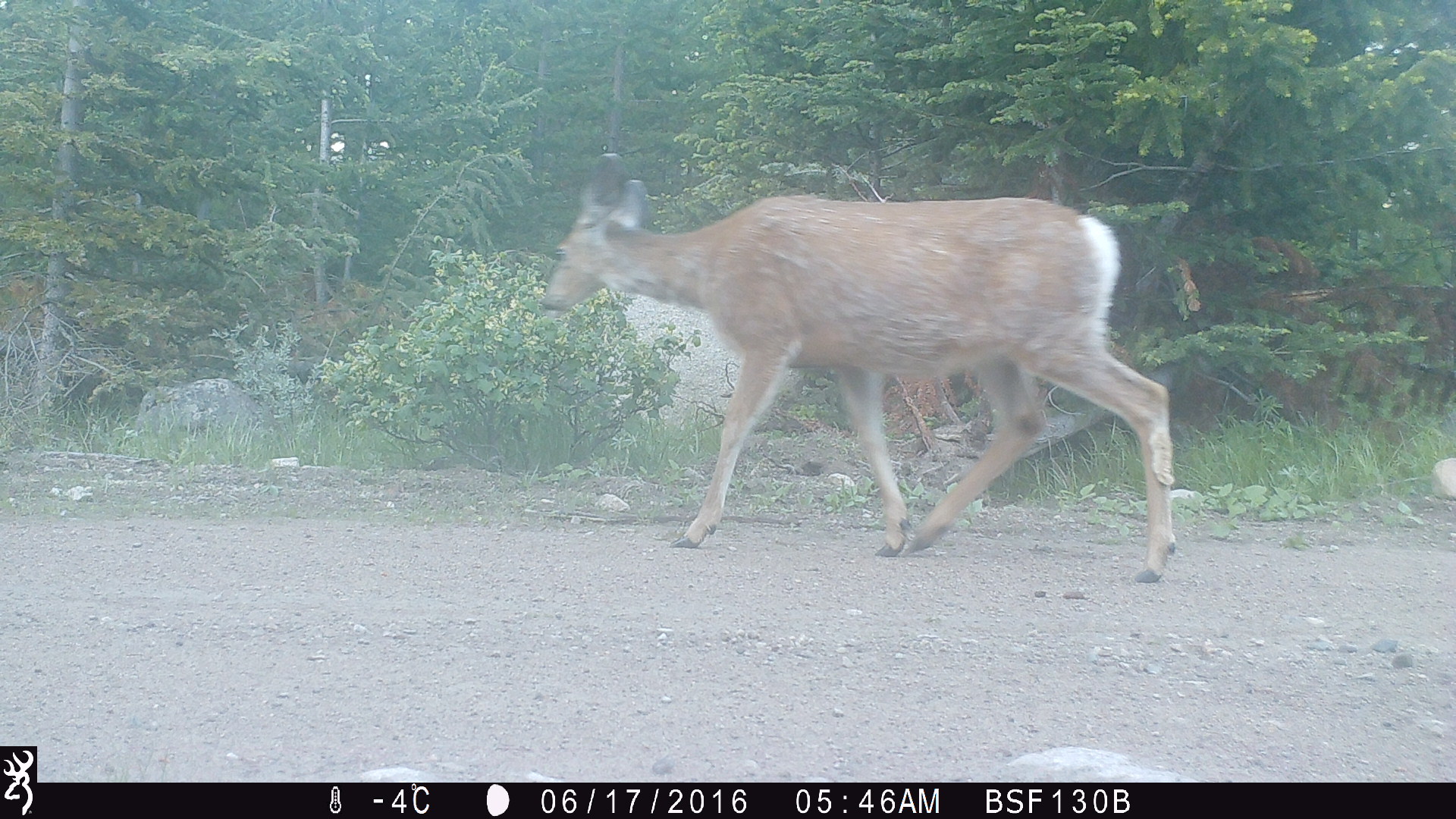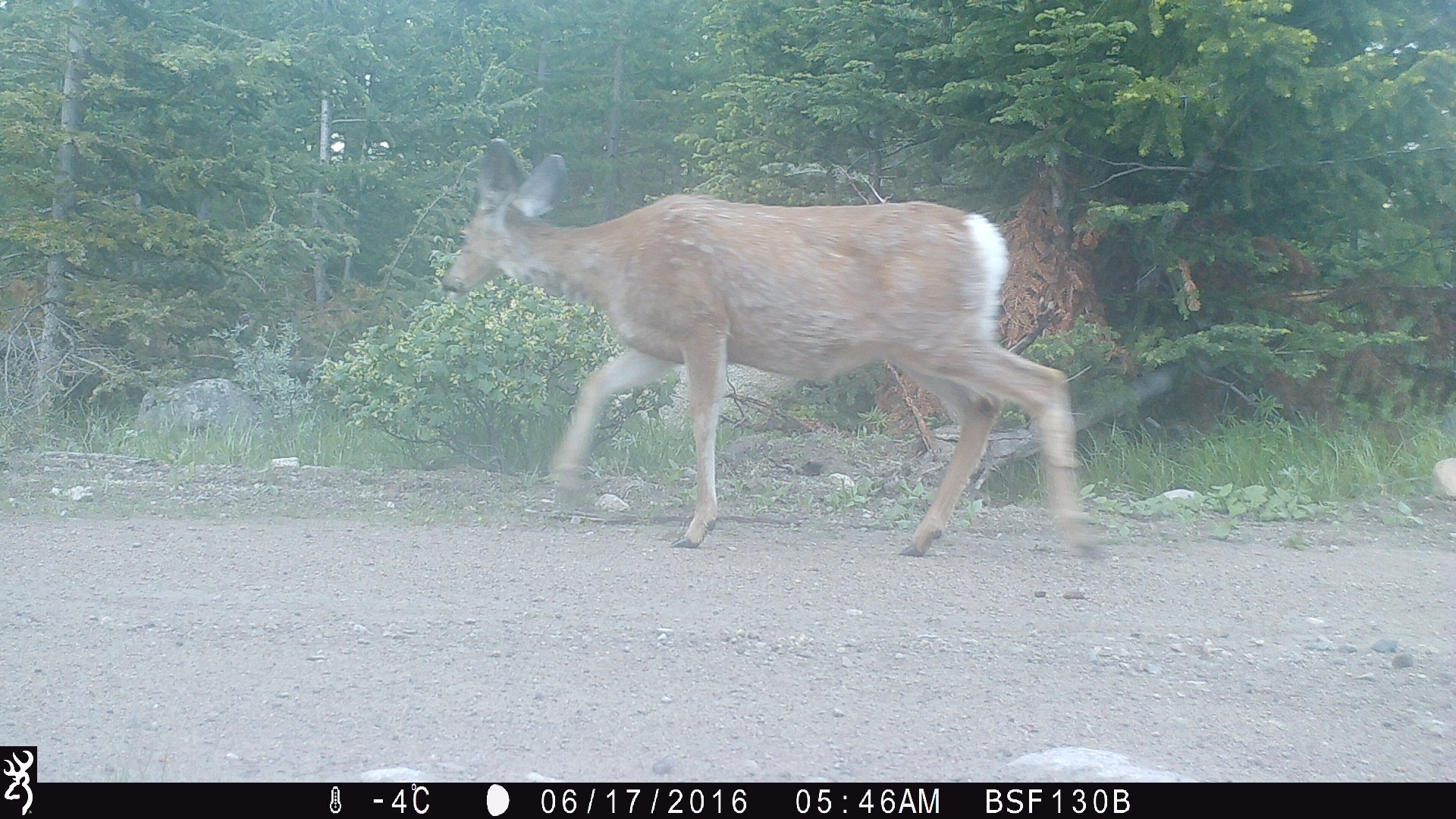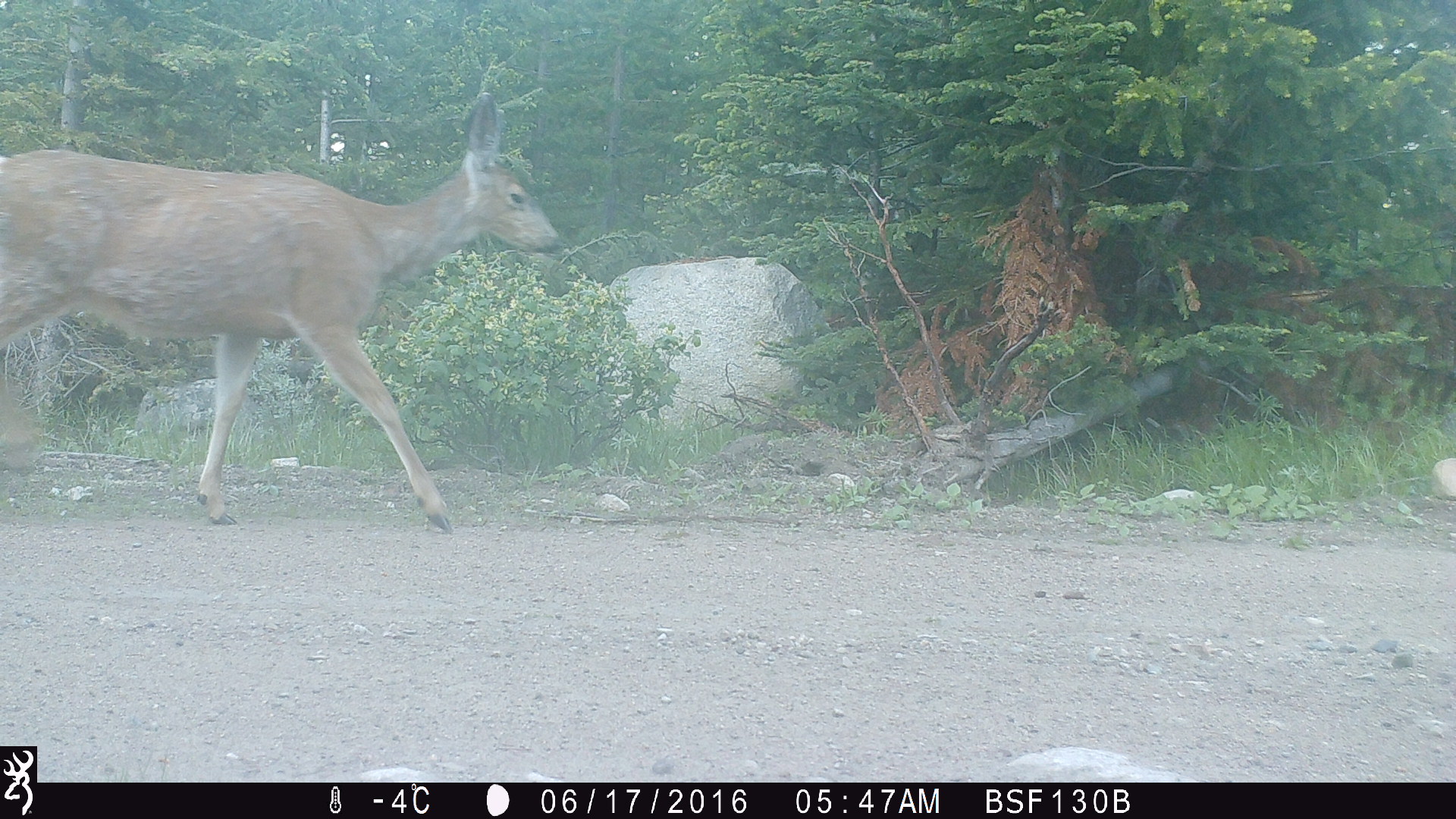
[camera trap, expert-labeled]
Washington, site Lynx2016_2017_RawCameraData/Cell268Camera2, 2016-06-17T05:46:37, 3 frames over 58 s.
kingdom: Animalia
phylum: Chordata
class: Mammalia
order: Artiodactyla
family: Cervidae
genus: Odocoileus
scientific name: Odocoileus hemionus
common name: mule deer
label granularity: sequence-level